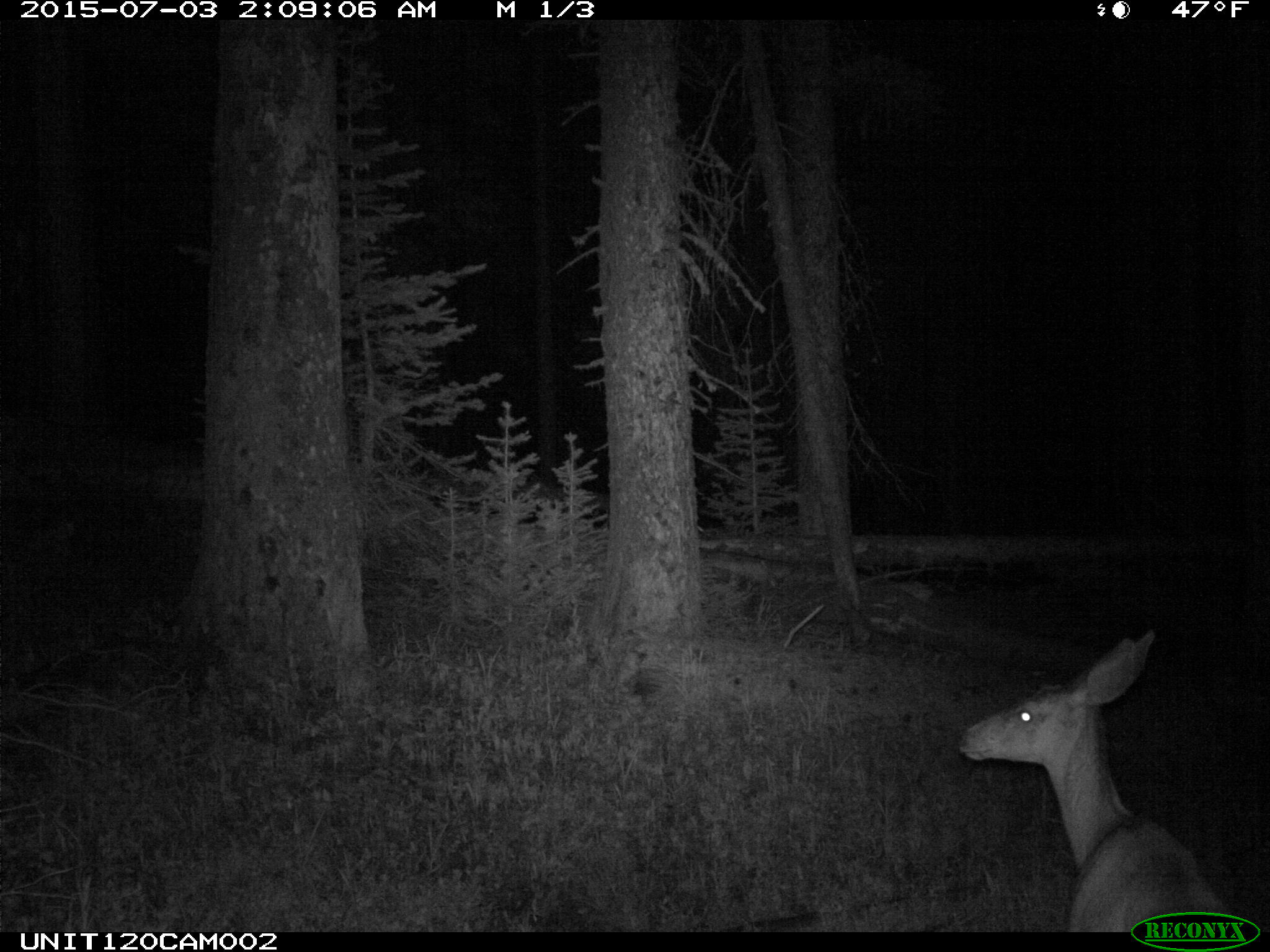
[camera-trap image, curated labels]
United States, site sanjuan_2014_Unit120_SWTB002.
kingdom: Animalia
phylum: Chordata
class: Mammalia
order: Artiodactyla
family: Cervidae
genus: Odocoileus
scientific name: Odocoileus hemionus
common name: mule deer